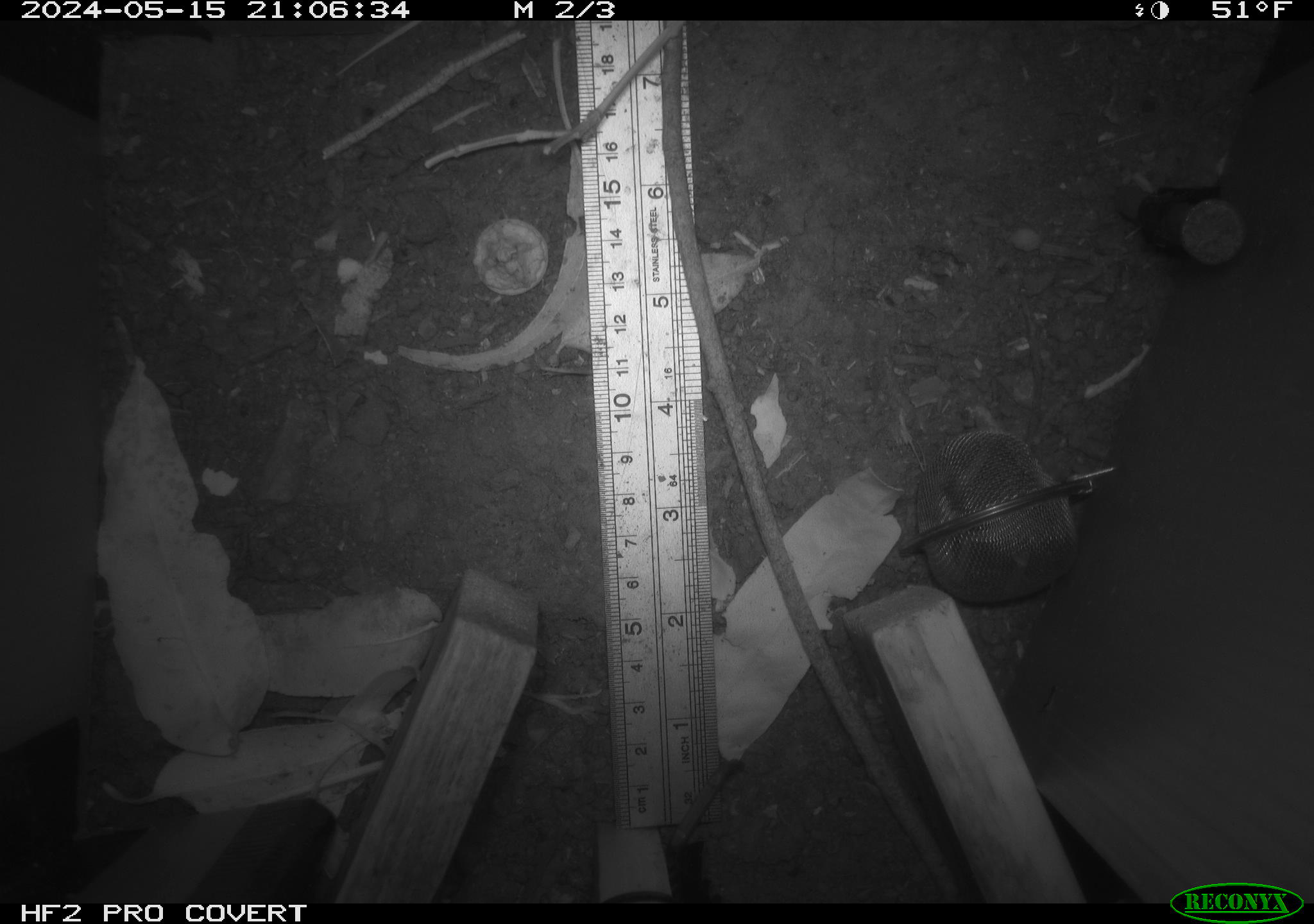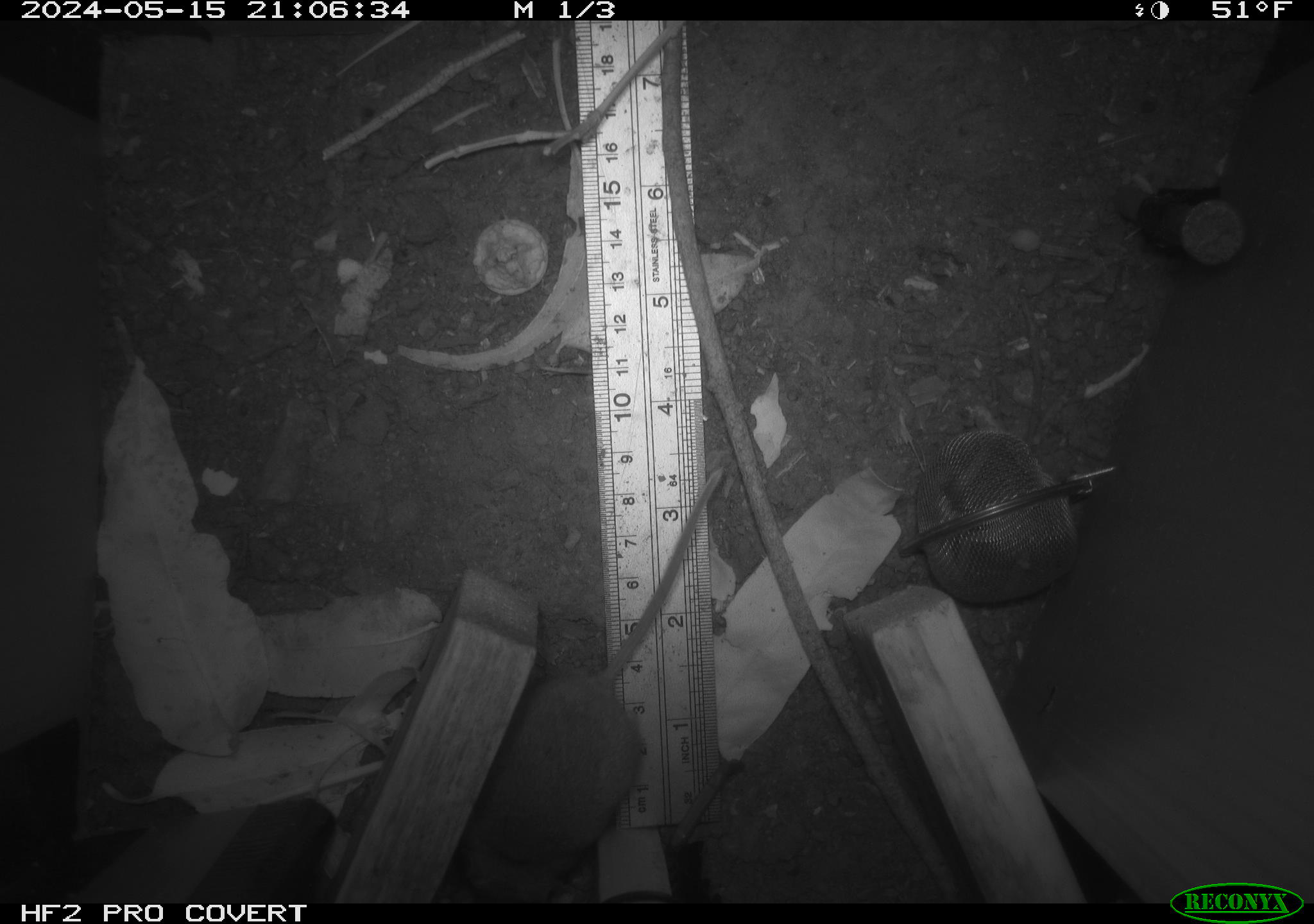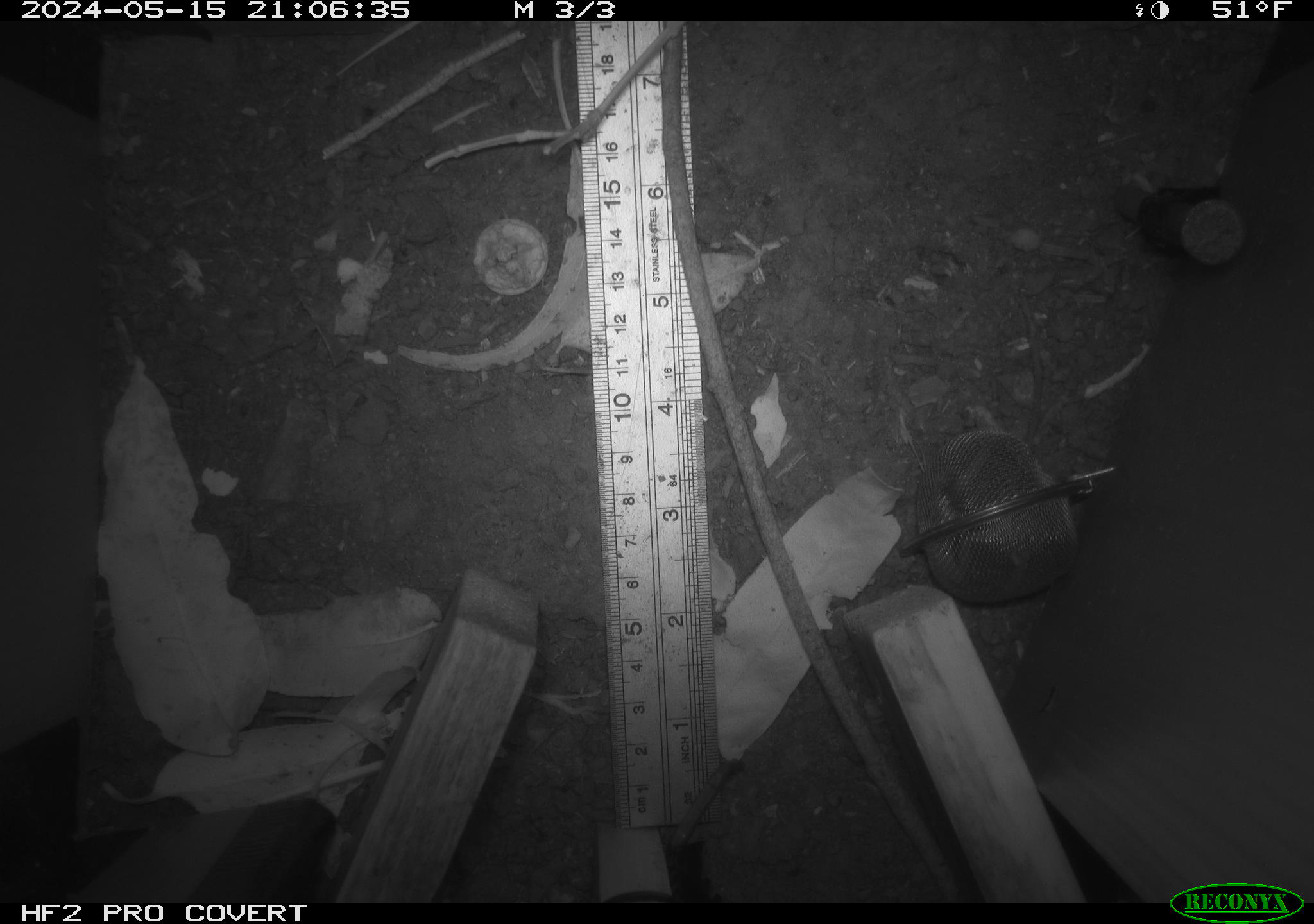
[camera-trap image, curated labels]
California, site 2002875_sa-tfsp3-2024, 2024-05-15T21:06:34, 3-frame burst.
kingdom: Animalia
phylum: Chordata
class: Mammalia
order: Rodentia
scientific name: Rodentia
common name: rodent